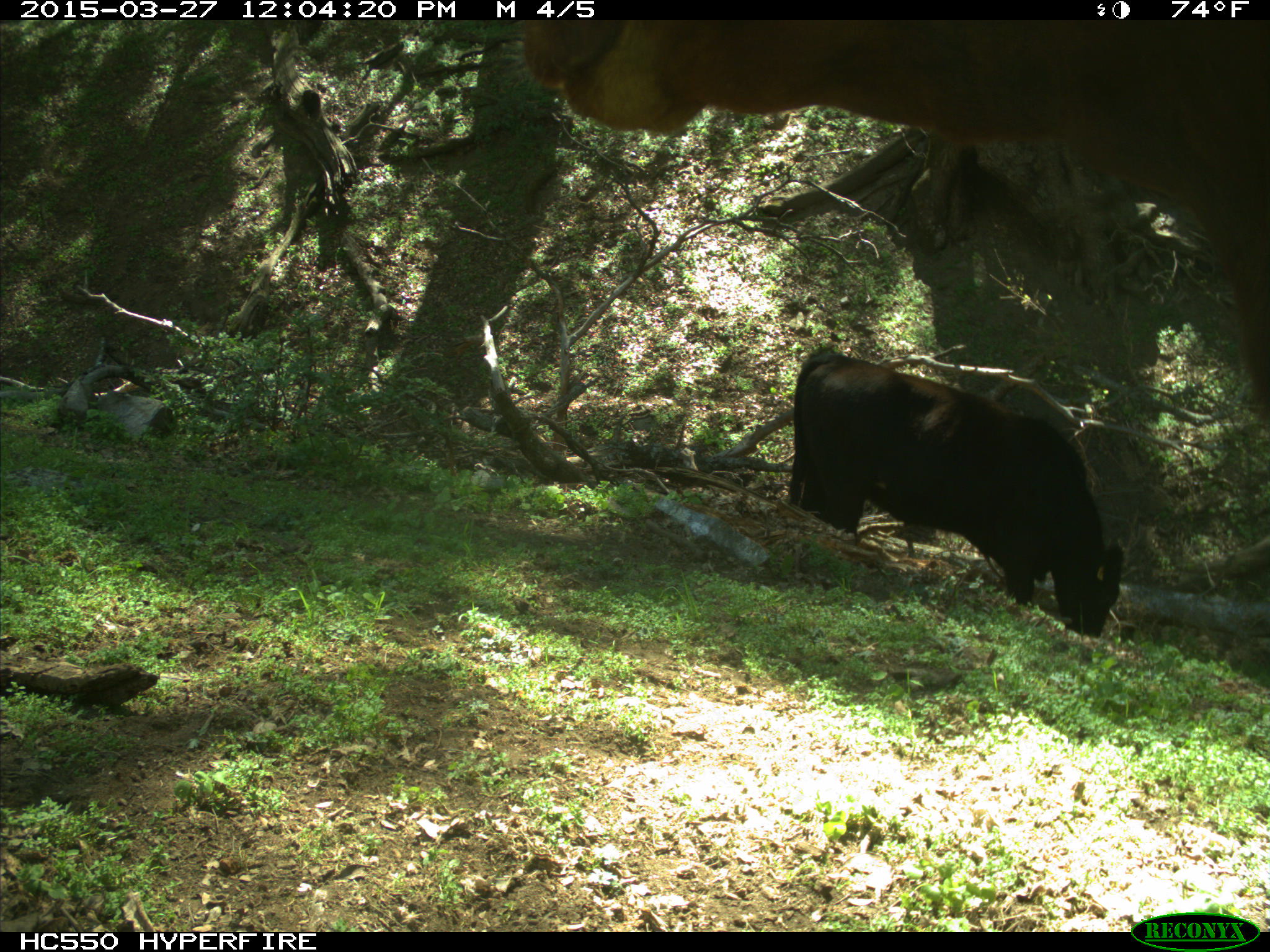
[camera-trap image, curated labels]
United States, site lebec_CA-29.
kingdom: Animalia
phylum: Chordata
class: Mammalia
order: Artiodactyla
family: Bovidae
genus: Bos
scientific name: Bos taurus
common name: domestic cow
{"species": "Bos taurus (domestic cow)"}